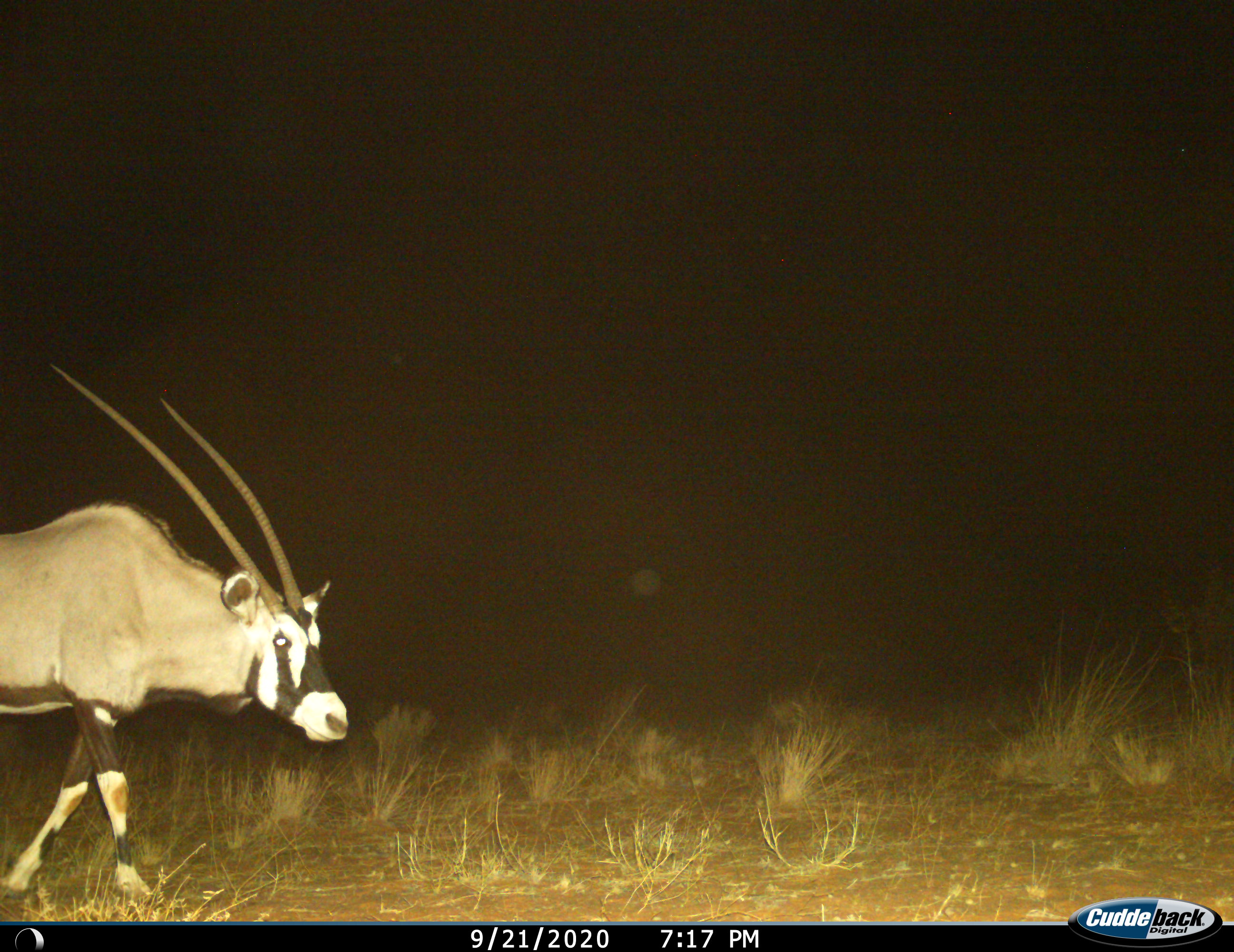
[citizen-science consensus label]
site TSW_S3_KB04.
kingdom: Animalia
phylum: Chordata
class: Mammalia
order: Artiodactyla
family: Bovidae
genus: Oryx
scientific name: Oryx gazella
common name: gemsbok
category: oryx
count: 1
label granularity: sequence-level